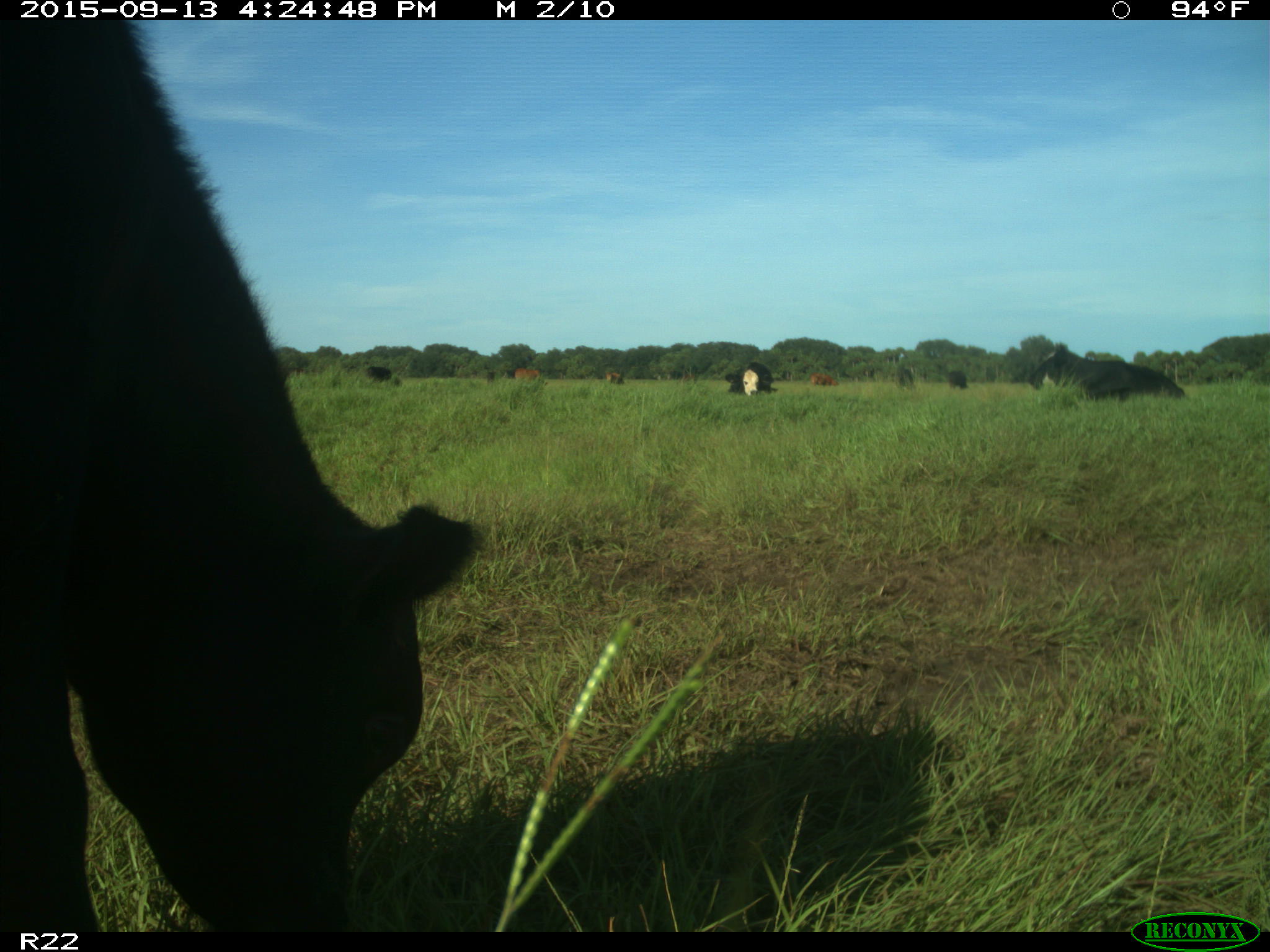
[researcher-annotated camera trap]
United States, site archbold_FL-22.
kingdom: Animalia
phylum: Chordata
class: Mammalia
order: Artiodactyla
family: Bovidae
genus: Bos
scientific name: Bos taurus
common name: domestic cow